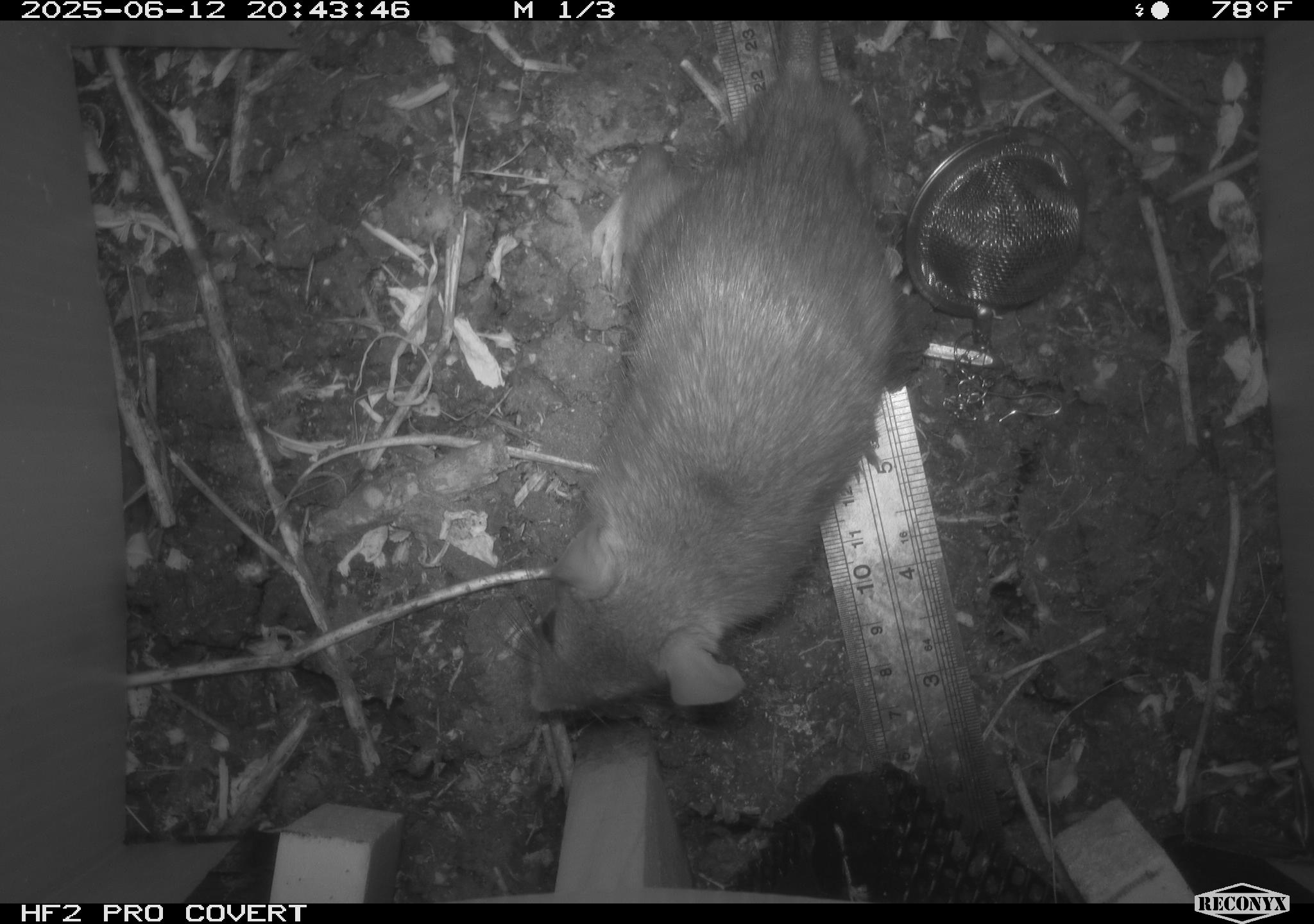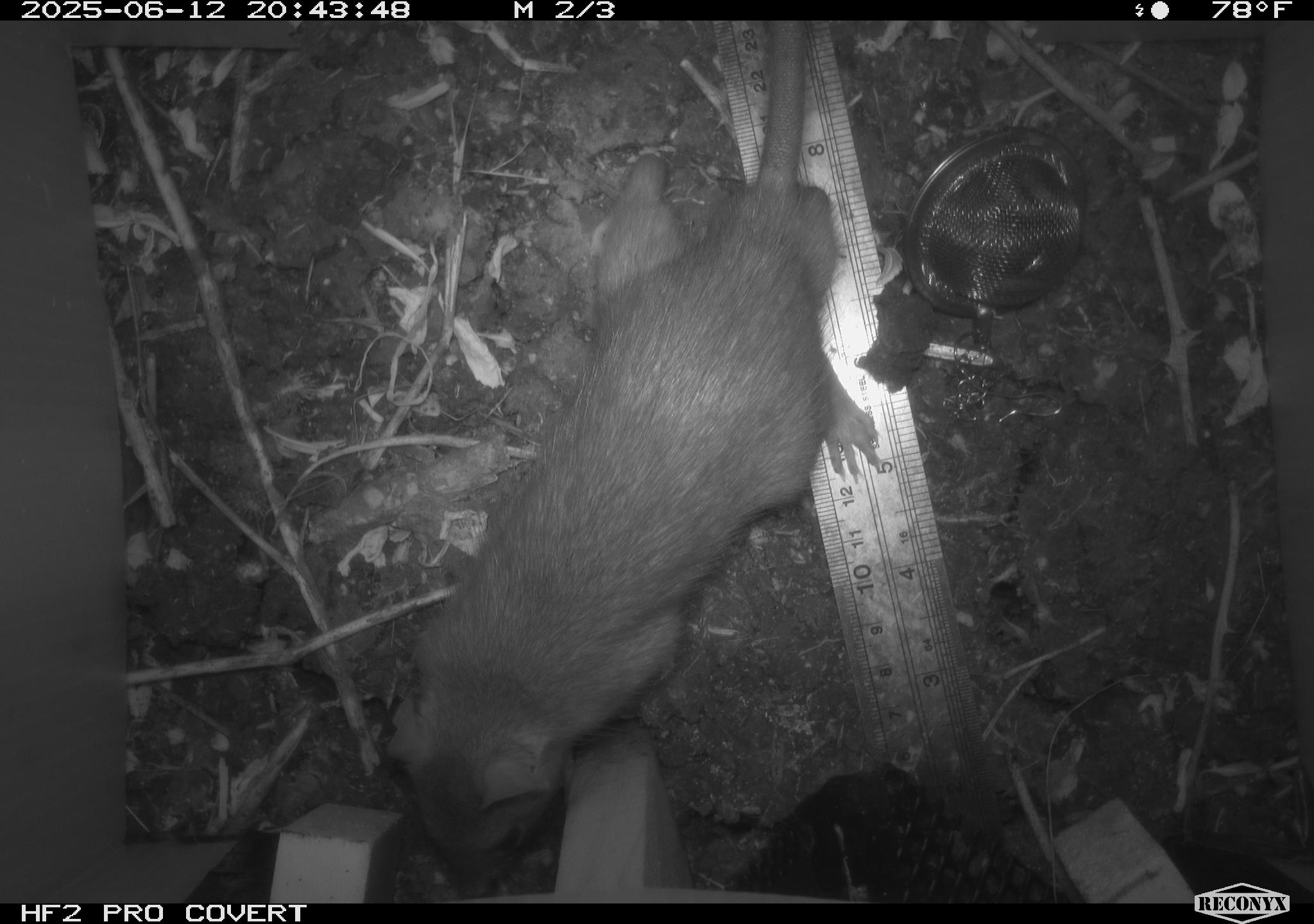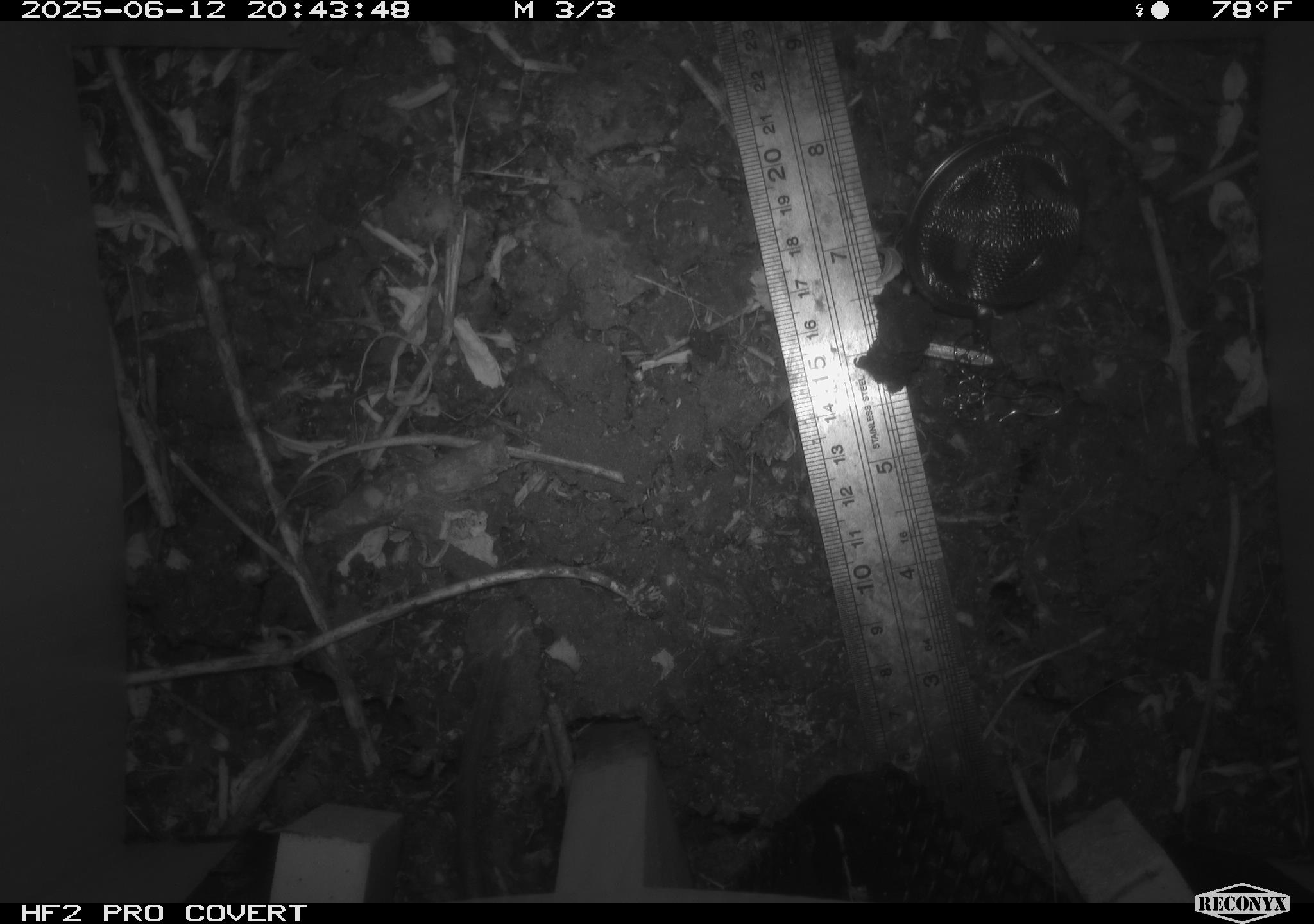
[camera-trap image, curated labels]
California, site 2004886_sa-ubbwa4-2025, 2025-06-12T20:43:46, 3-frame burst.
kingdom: Animalia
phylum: Chordata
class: Mammalia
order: Rodentia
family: Muridae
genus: Rattus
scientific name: Rattus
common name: rat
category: rattus species